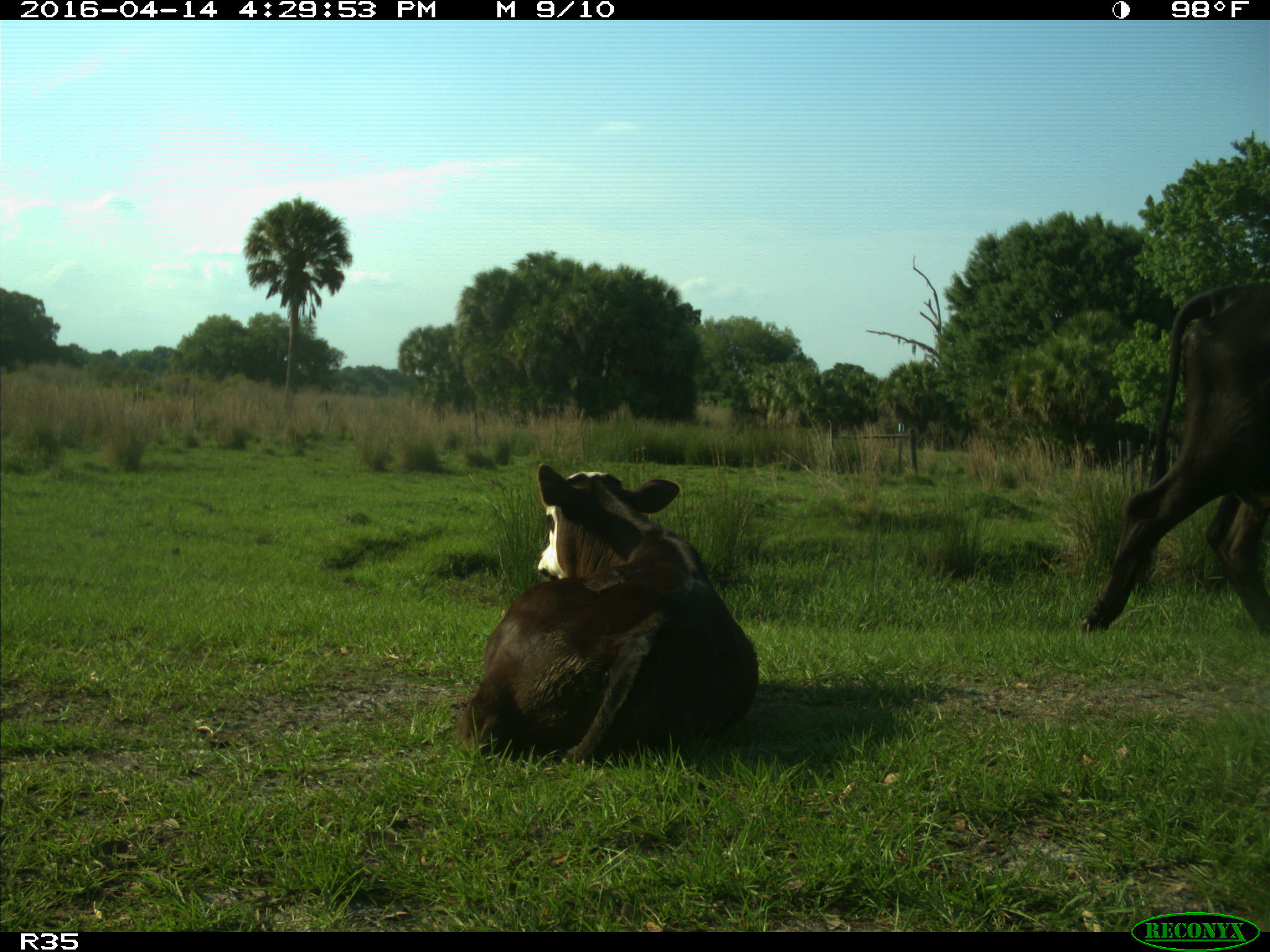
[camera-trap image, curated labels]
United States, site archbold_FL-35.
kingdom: Animalia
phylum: Chordata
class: Mammalia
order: Artiodactyla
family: Bovidae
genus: Bos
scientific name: Bos taurus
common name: domestic cow